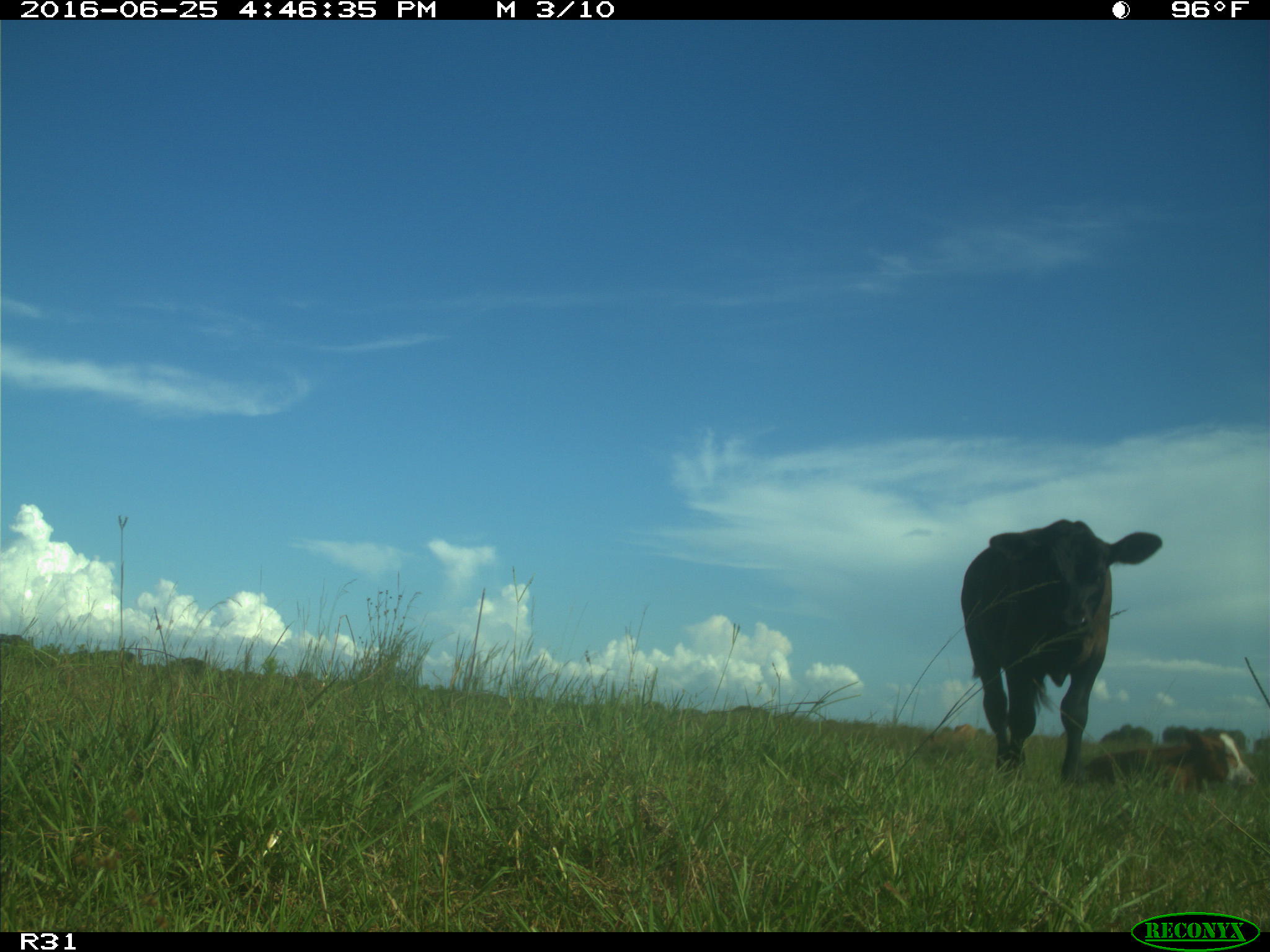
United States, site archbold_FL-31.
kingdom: Animalia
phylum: Chordata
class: Mammalia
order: Artiodactyla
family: Bovidae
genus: Bos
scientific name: Bos taurus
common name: domestic cow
Bos taurus (domestic cow).